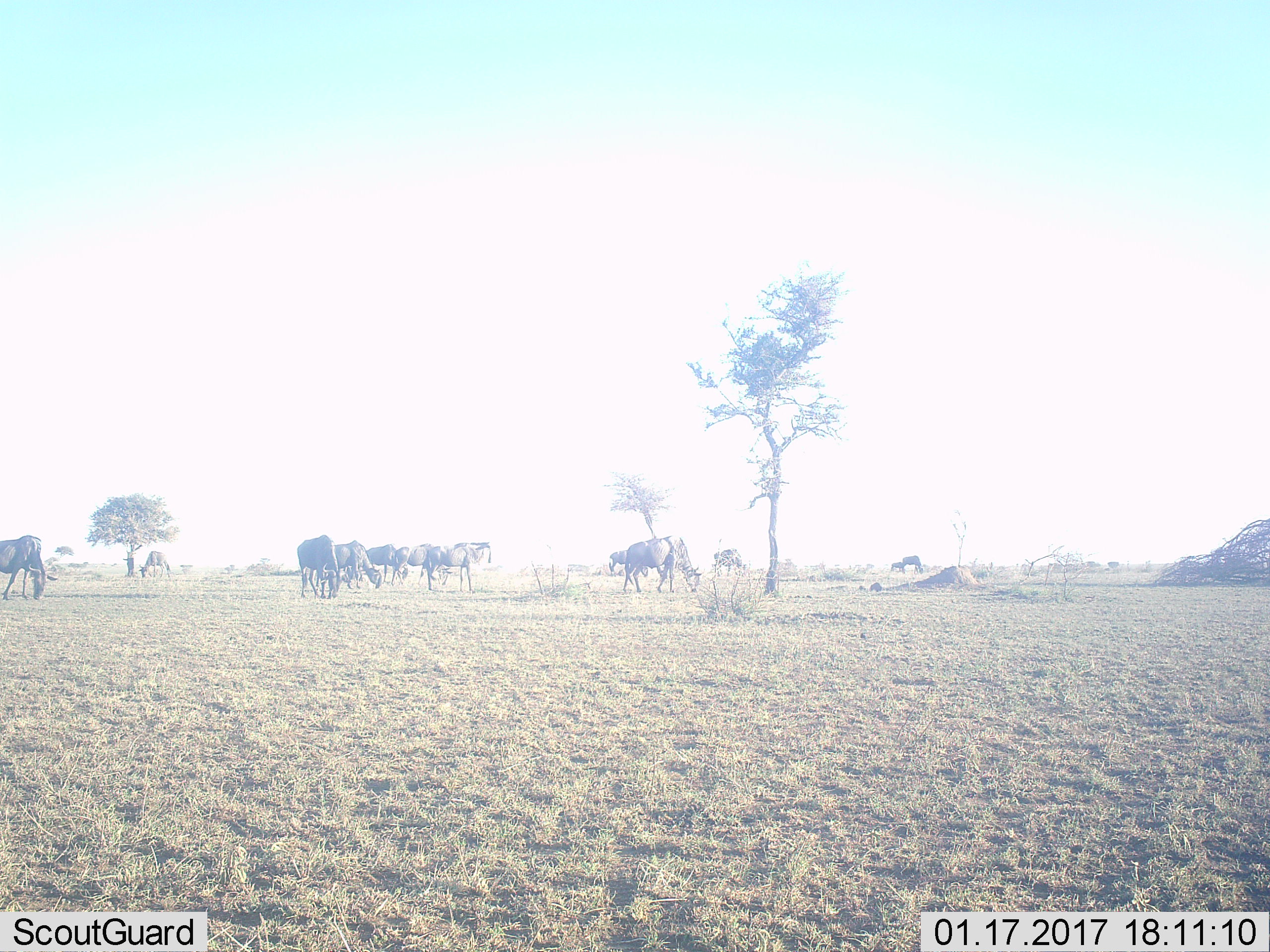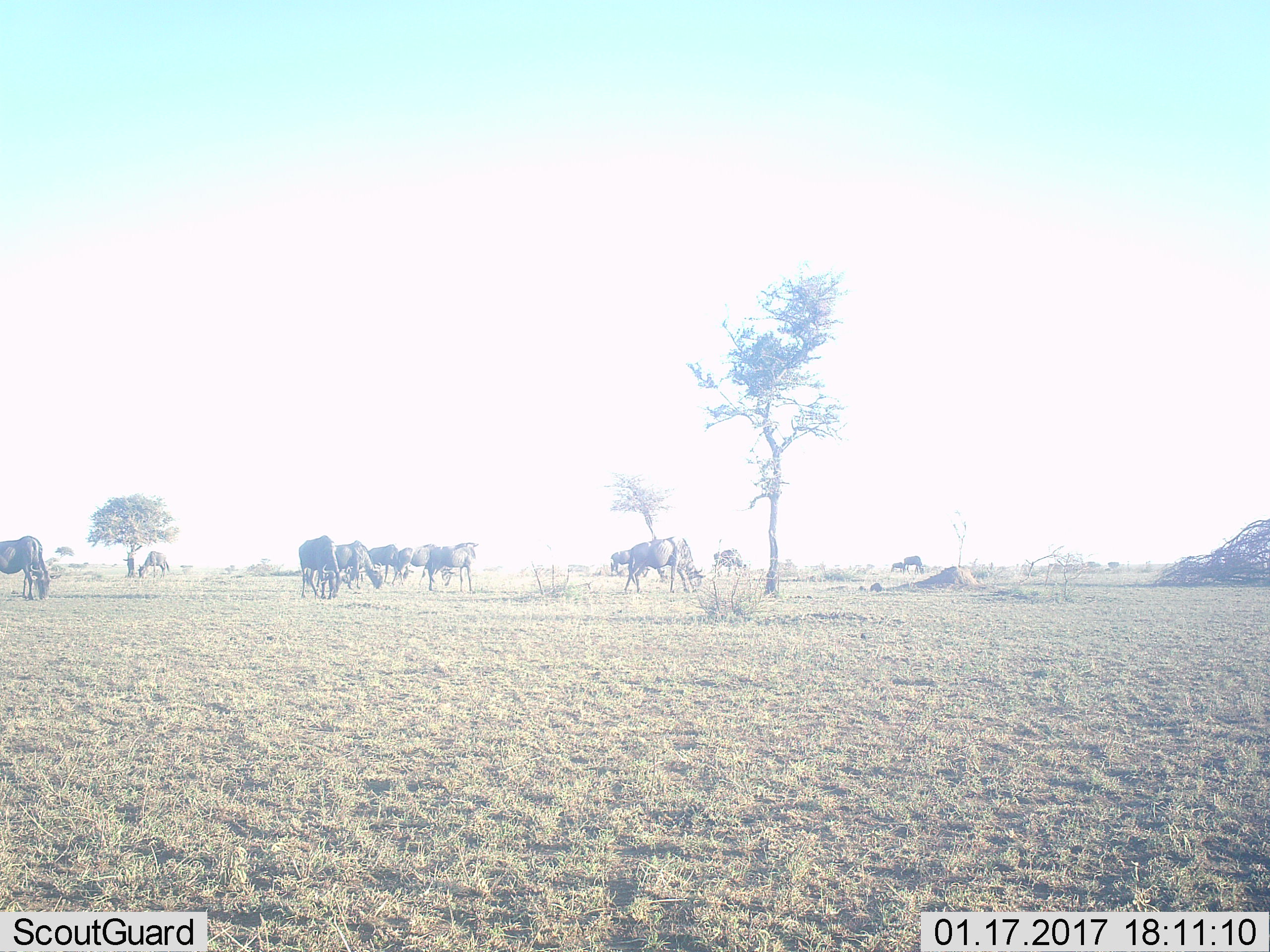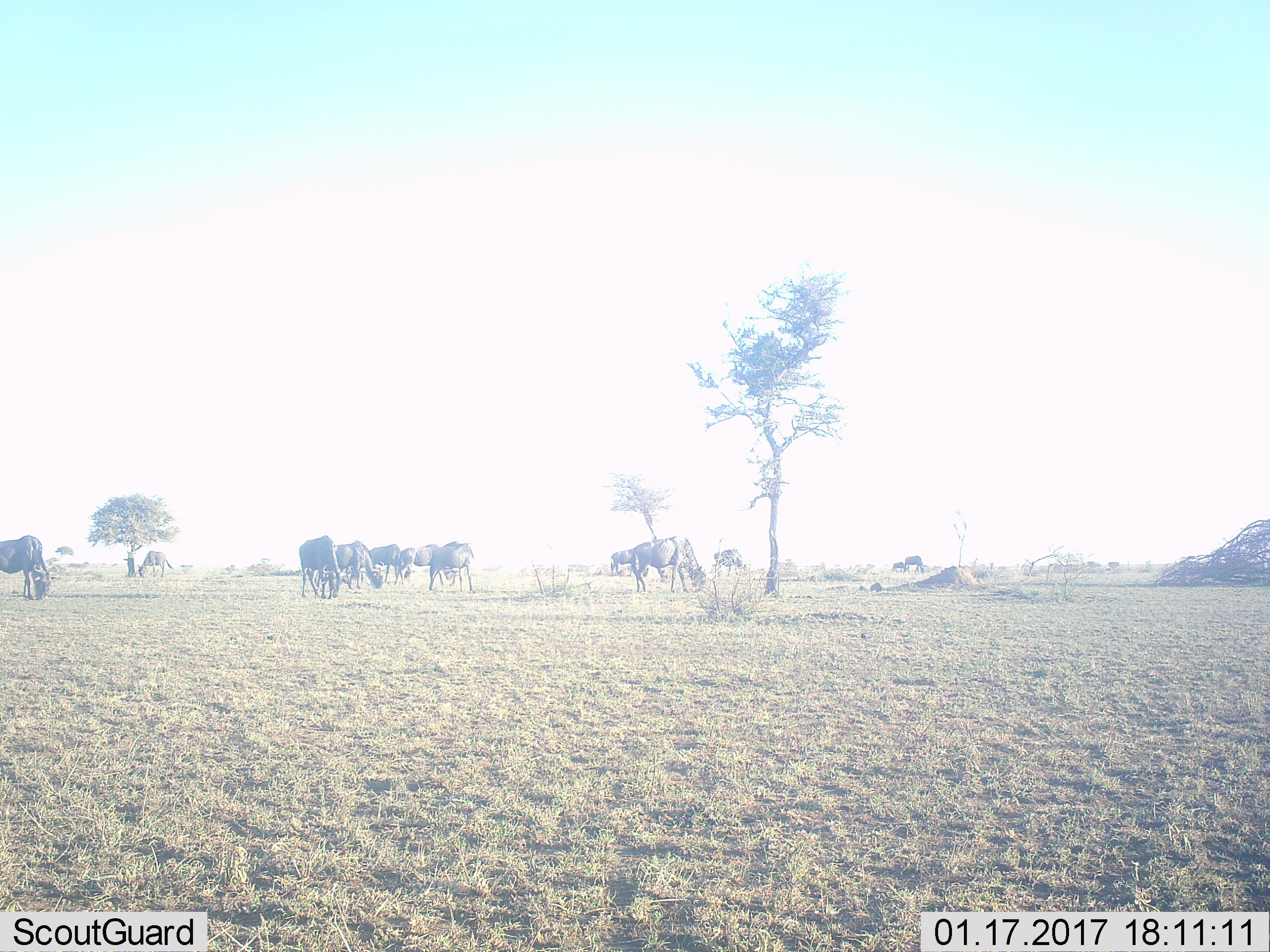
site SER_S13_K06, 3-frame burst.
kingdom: Animalia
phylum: Chordata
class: Mammalia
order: Artiodactyla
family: Bovidae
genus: Connochaetes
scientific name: Connochaetes taurinus taurinus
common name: blue wildebeest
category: wildebeestblue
Wildebeestblue (blue wildebeest) (Connochaetes taurinus taurinus), count 11-50. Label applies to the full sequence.